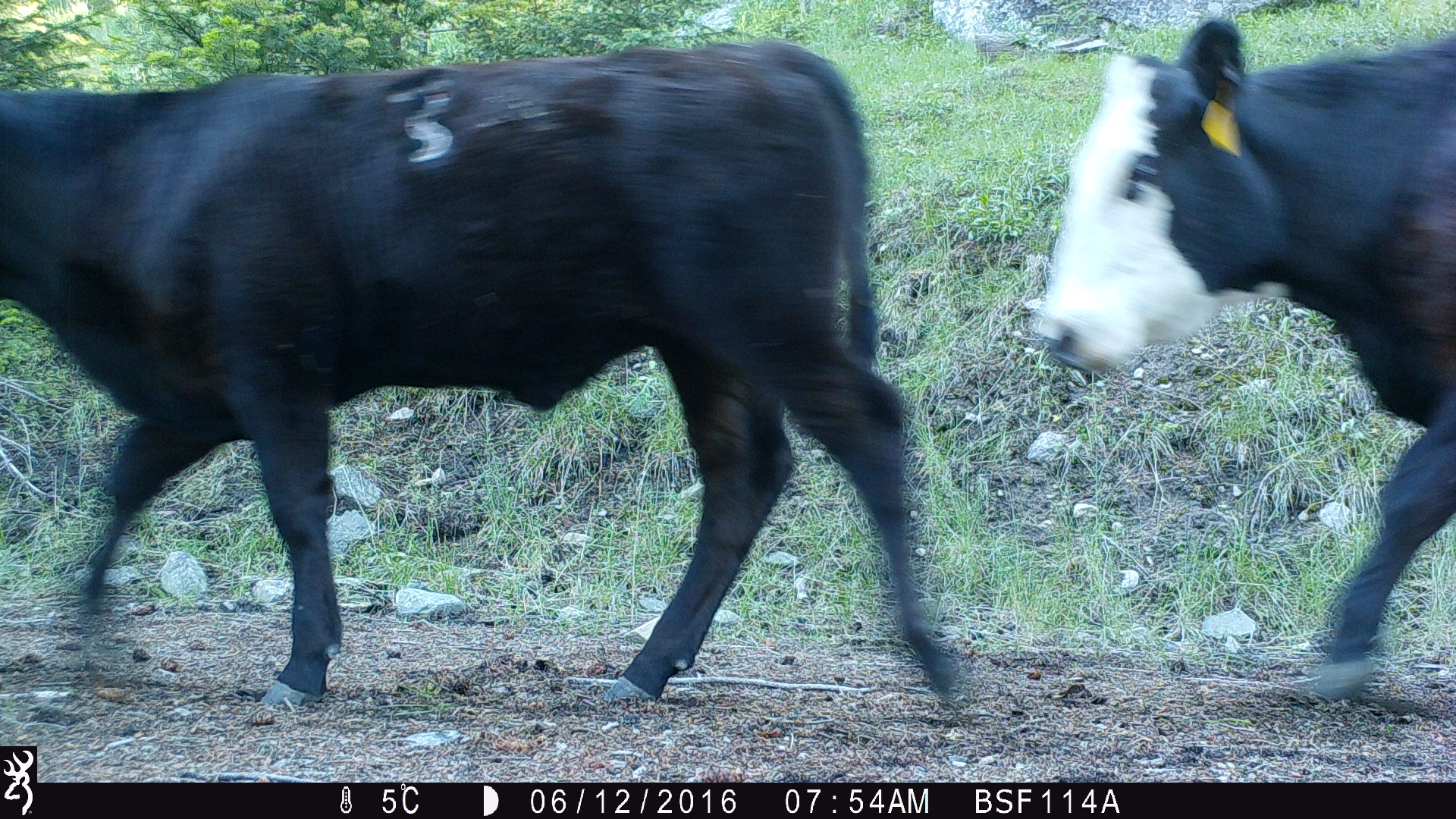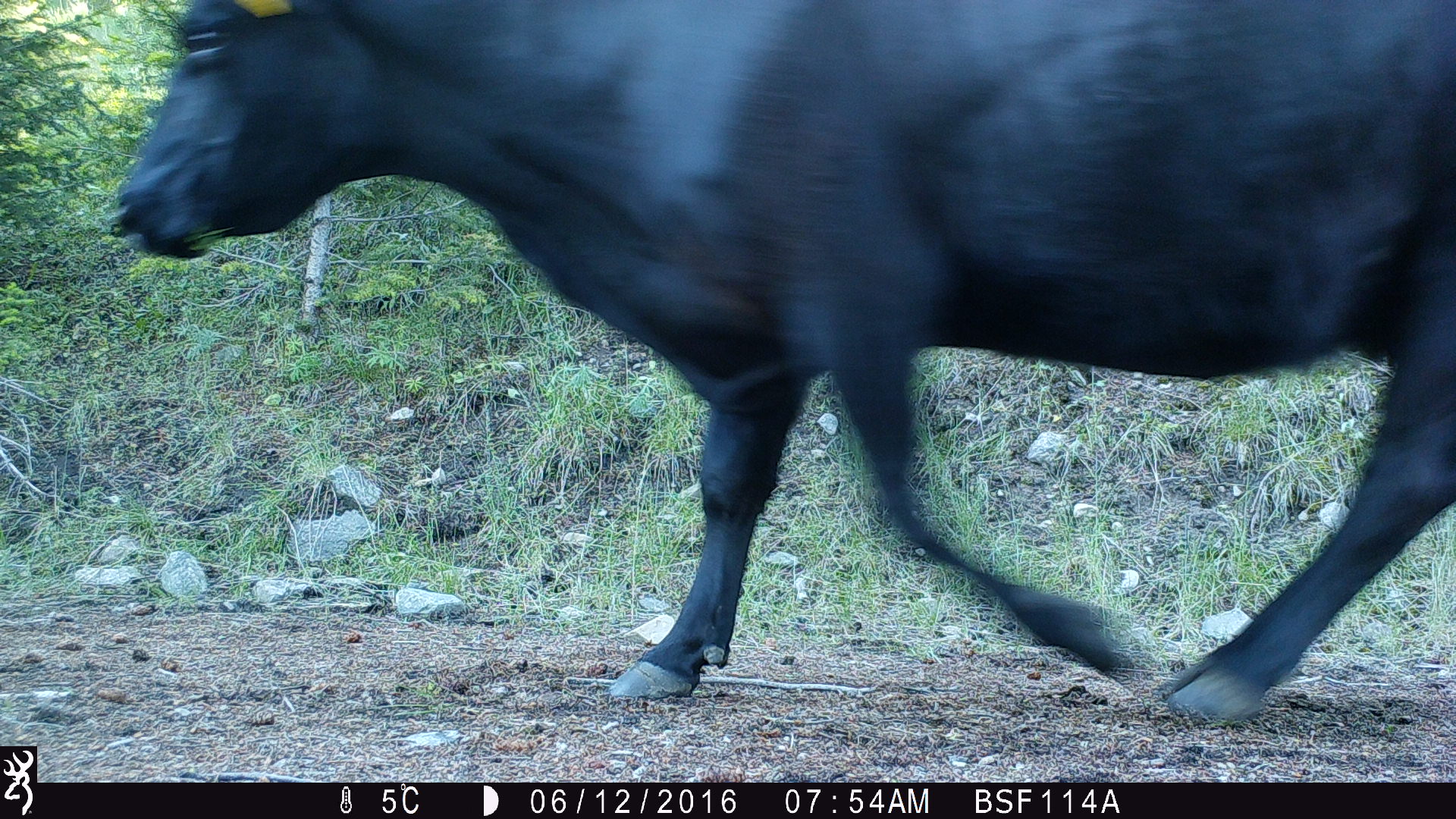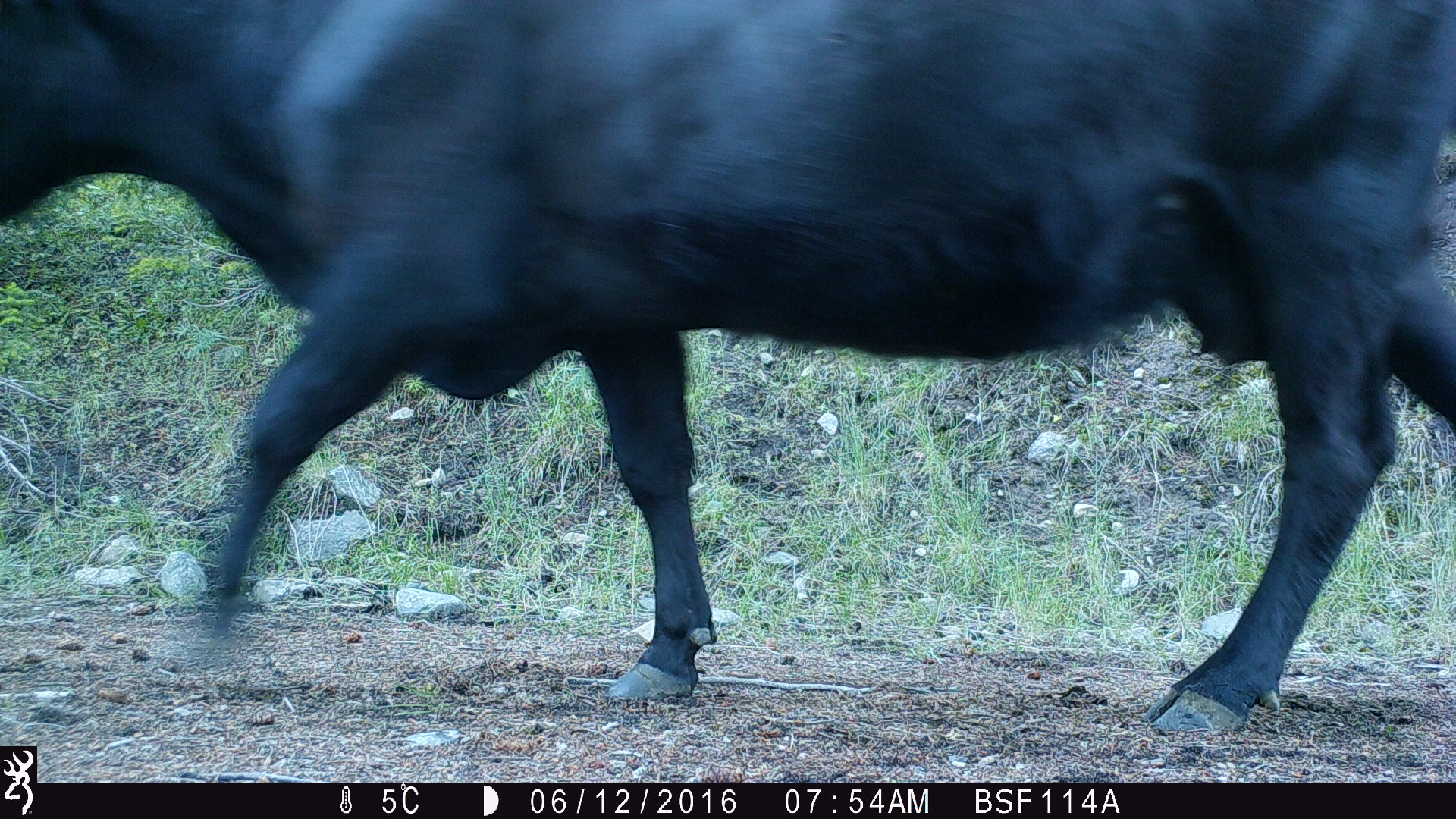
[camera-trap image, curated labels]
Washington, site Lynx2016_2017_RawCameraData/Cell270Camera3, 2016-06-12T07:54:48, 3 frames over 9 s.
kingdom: Animalia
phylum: Chordata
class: Mammalia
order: Artiodactyla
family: Bovidae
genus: Bos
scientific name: Bos taurus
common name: domestic cattle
Domestic cattle (Bos taurus). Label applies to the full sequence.